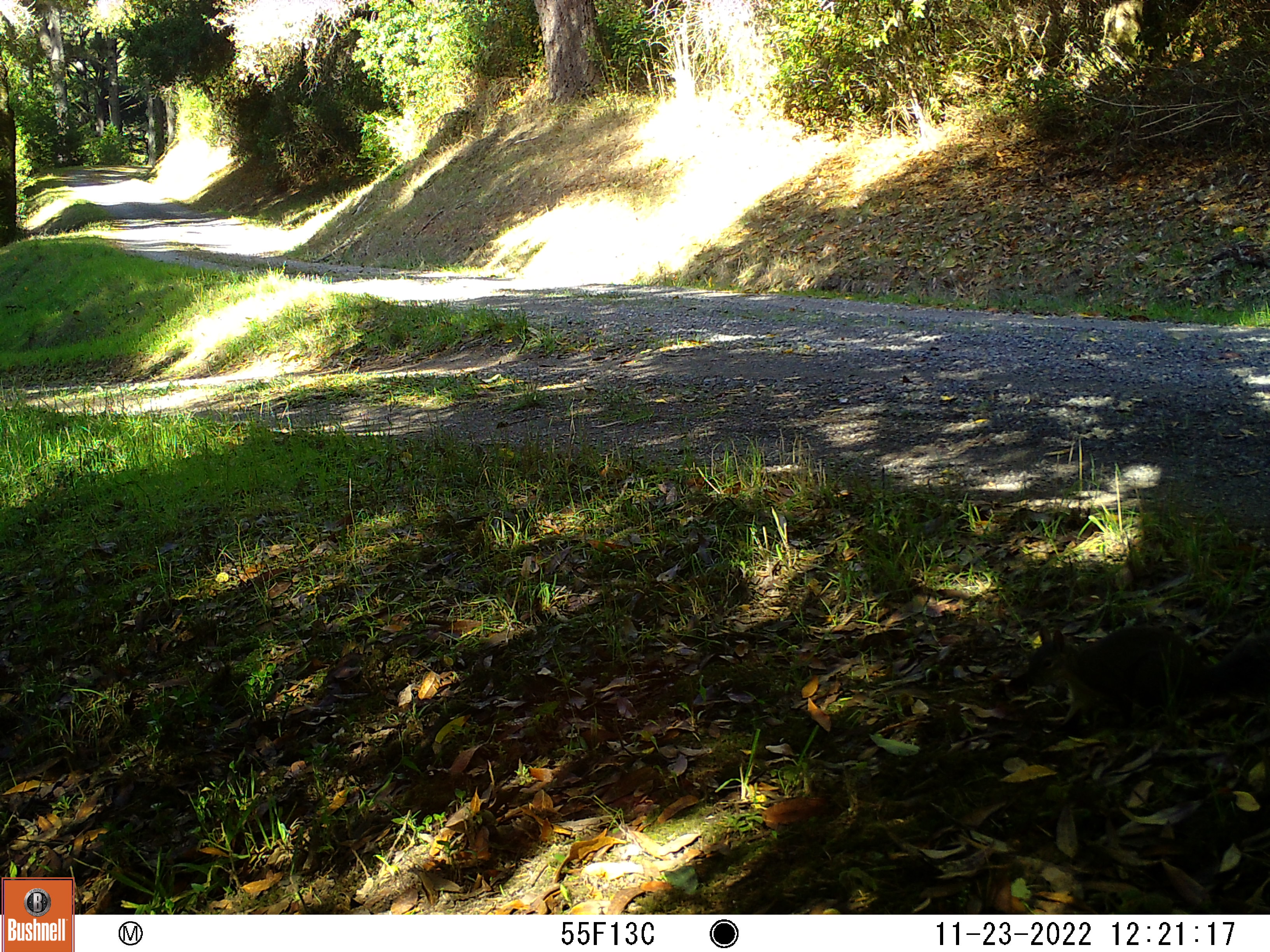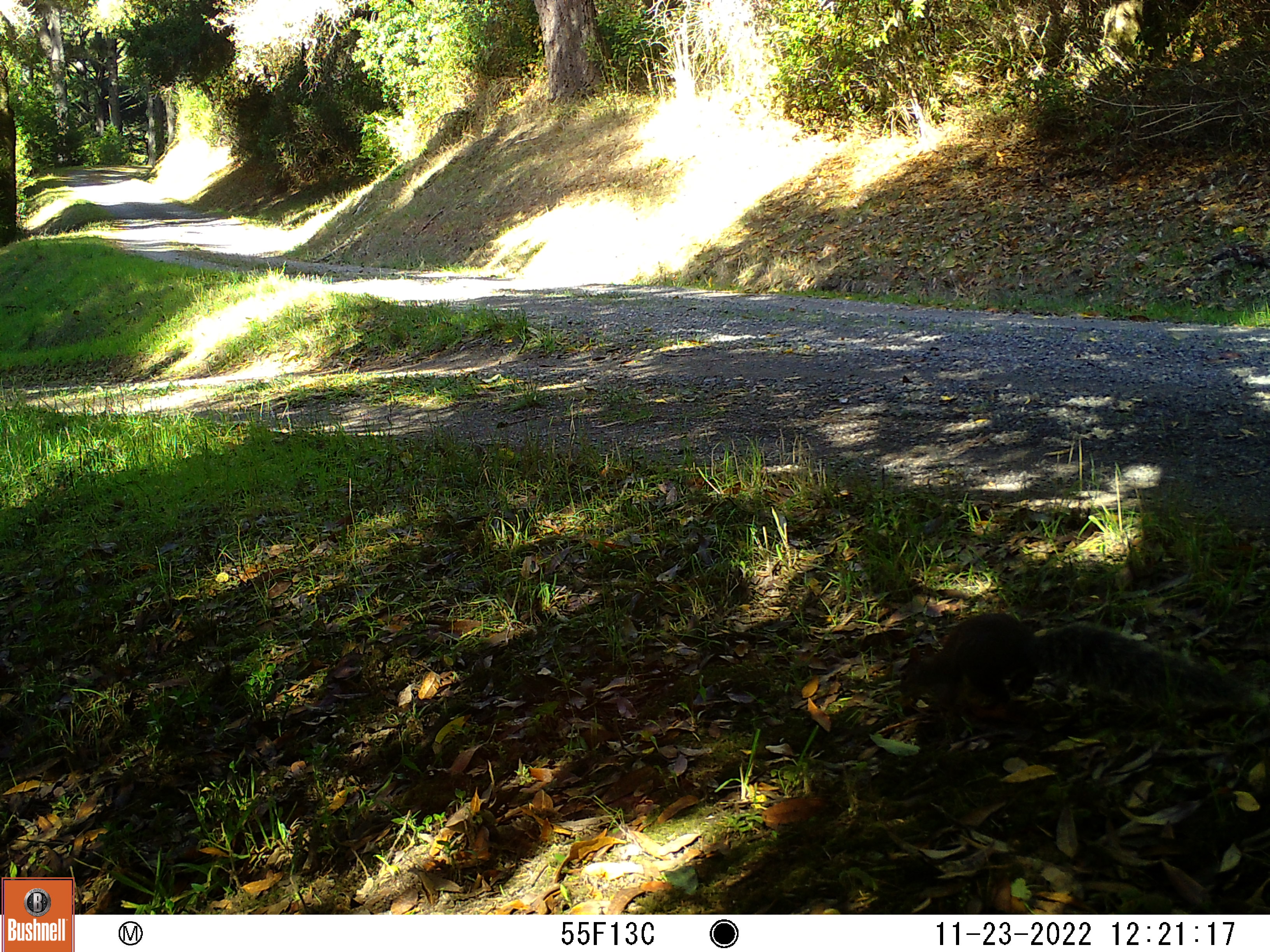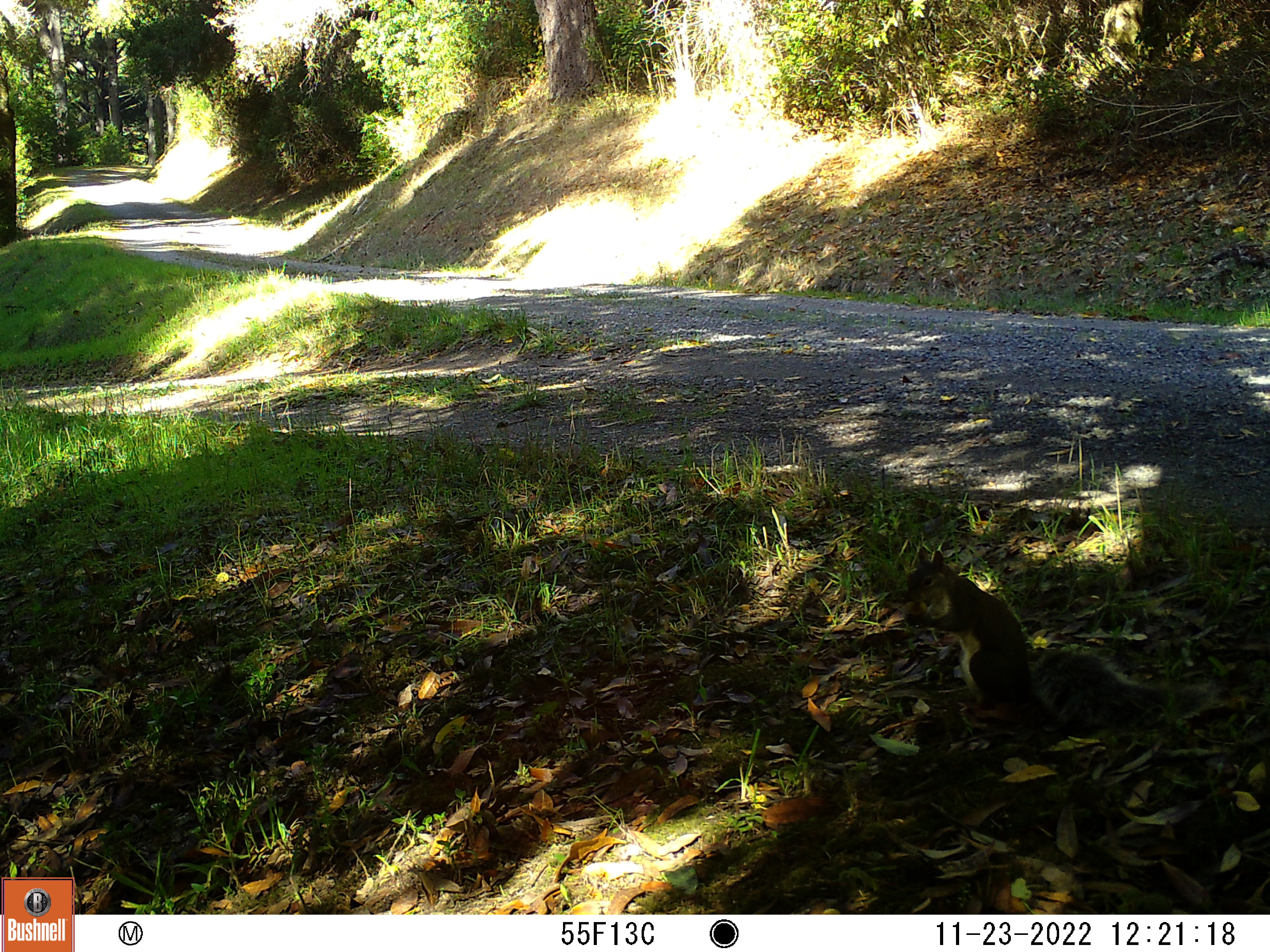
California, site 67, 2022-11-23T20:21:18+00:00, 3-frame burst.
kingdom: Animalia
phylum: Chordata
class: Mammalia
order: Rodentia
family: Sciuridae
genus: Sciurus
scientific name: Sciurus griseus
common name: western gray squirrel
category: western grey squirrel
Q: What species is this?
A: Western grey squirrel (western gray squirrel) (Sciurus griseus).